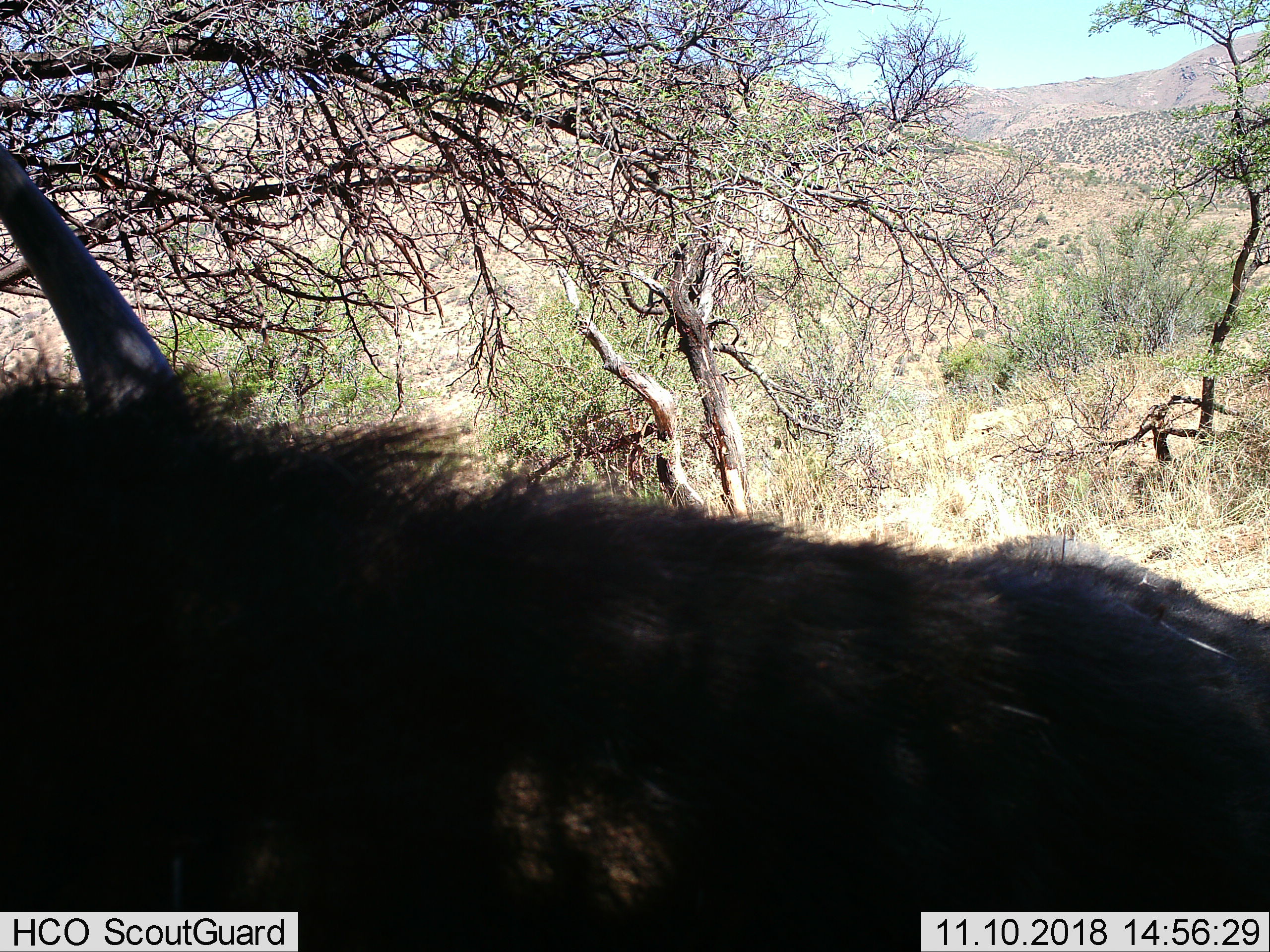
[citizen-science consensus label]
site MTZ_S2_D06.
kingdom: Animalia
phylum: Chordata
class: Mammalia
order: Artiodactyla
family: Bovidae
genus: Syncerus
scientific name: Syncerus caffer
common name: african buffalo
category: buffalo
Buffalo (african buffalo) (Syncerus caffer), count 1. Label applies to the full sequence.